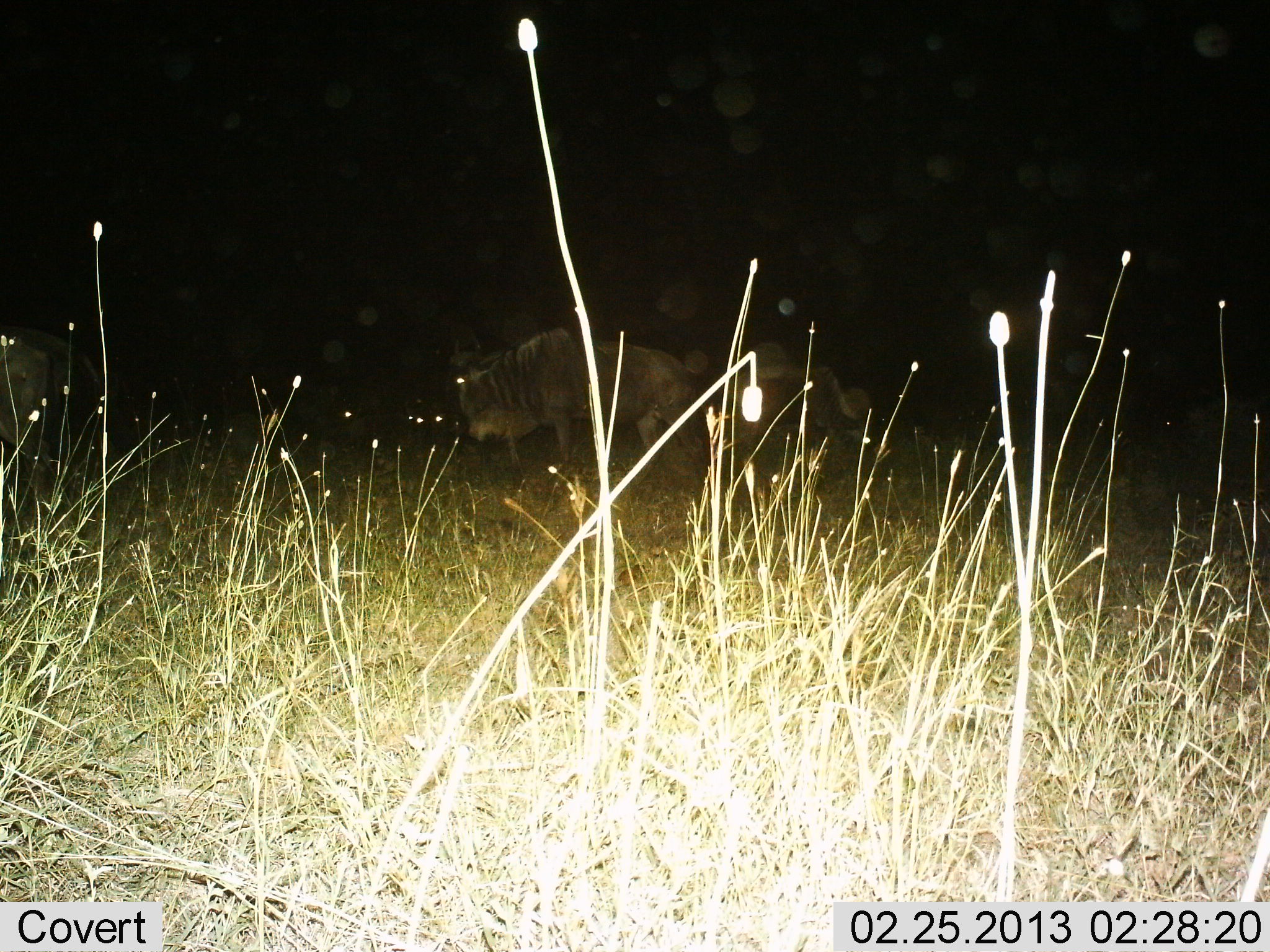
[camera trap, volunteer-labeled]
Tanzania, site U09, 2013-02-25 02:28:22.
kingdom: Animalia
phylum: Chordata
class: Mammalia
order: Artiodactyla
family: Bovidae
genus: Connochaetes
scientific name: Connochaetes taurinus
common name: blue wildebeest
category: wildebeest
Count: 2.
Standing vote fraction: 75%.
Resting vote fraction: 0%.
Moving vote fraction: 25%.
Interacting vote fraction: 0%.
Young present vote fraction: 0%.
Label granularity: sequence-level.